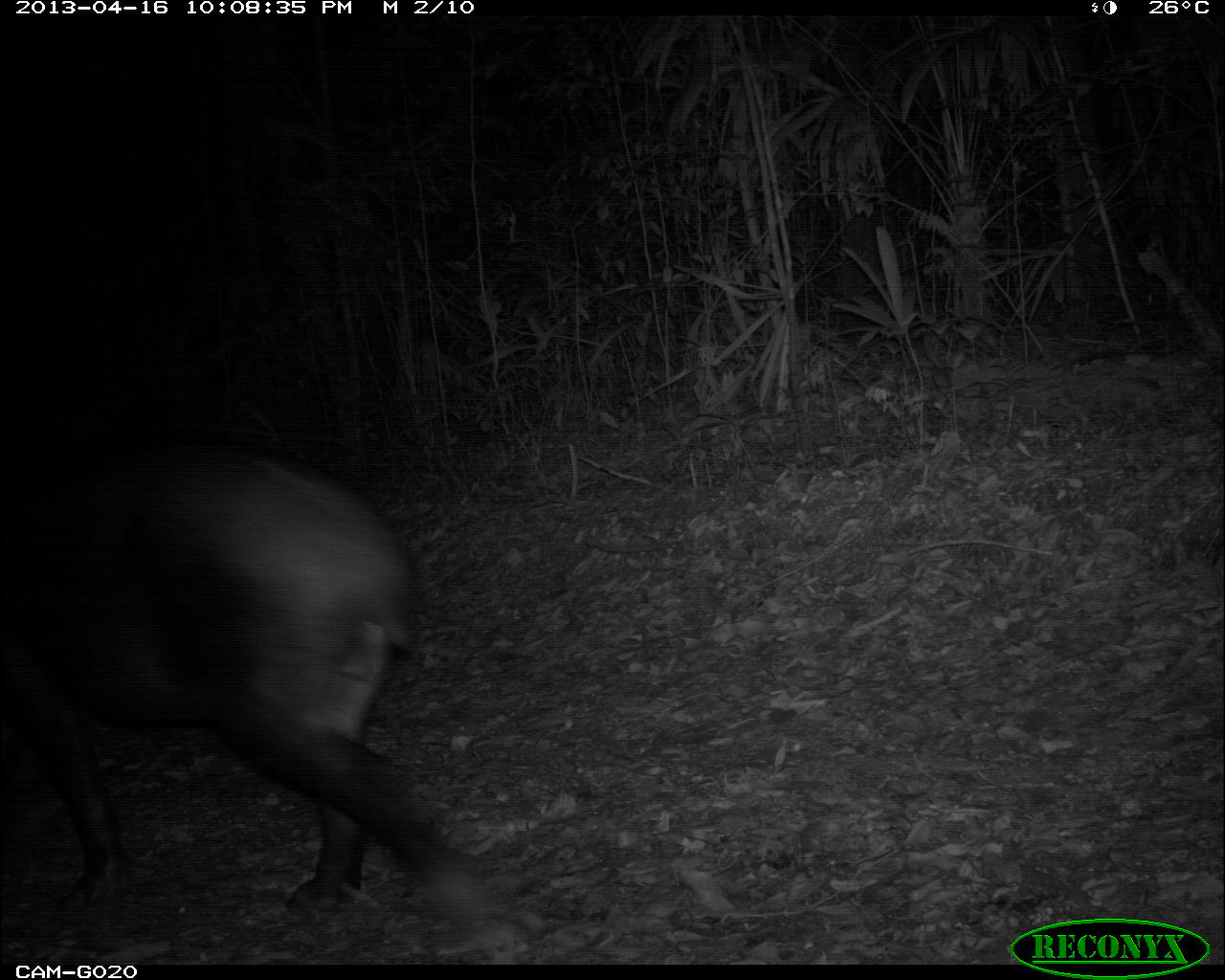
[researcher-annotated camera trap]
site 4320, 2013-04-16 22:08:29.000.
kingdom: Animalia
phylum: Chordata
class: Mammalia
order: Perissodactyla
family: Tapiridae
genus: Tapirus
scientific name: Tapirus bairdii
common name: baird's tapir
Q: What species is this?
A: Tapirus bairdii (baird's tapir).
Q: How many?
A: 1.